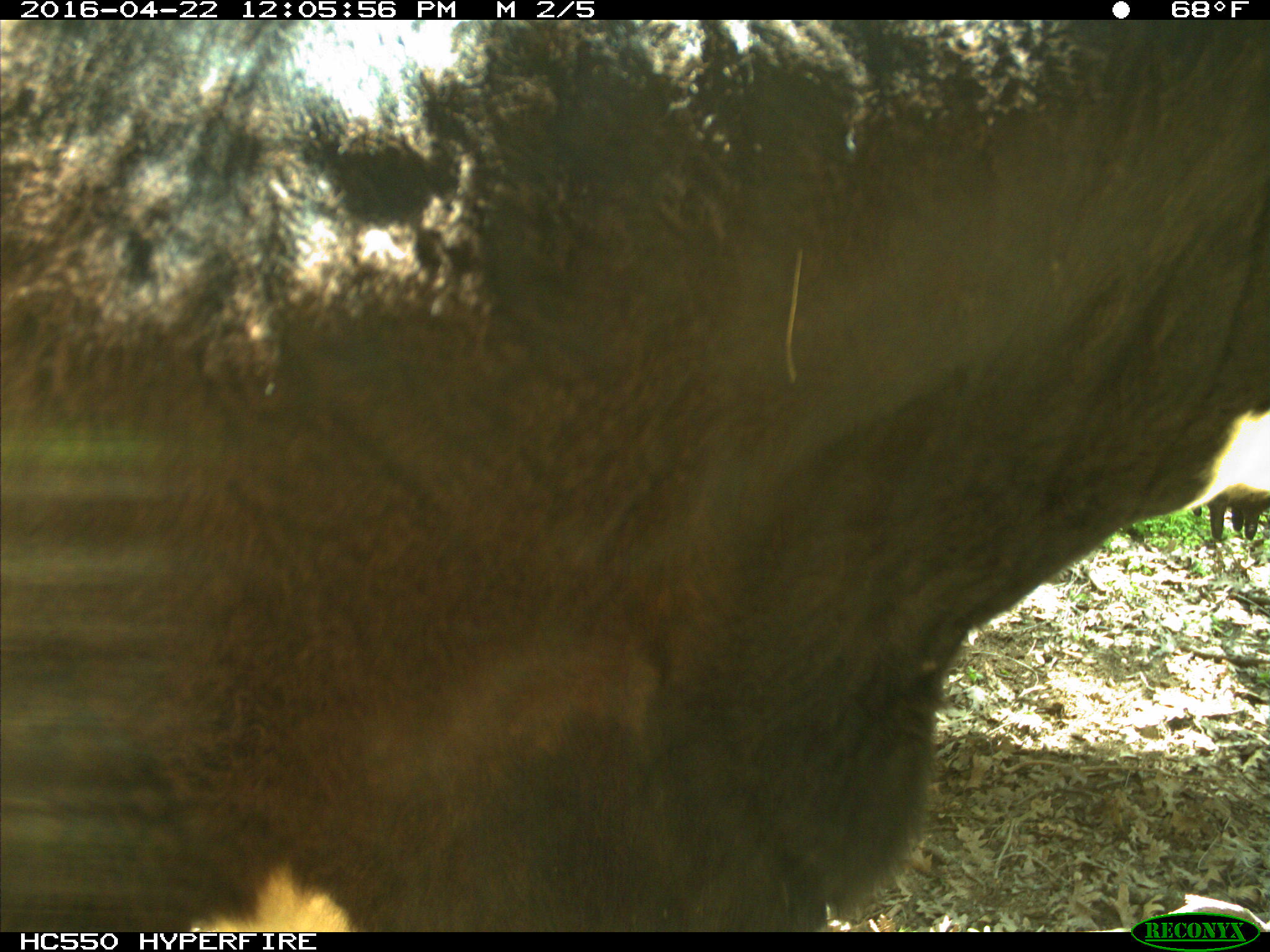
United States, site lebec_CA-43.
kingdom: Animalia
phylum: Chordata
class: Mammalia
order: Artiodactyla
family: Bovidae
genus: Bos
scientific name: Bos taurus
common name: domestic cow